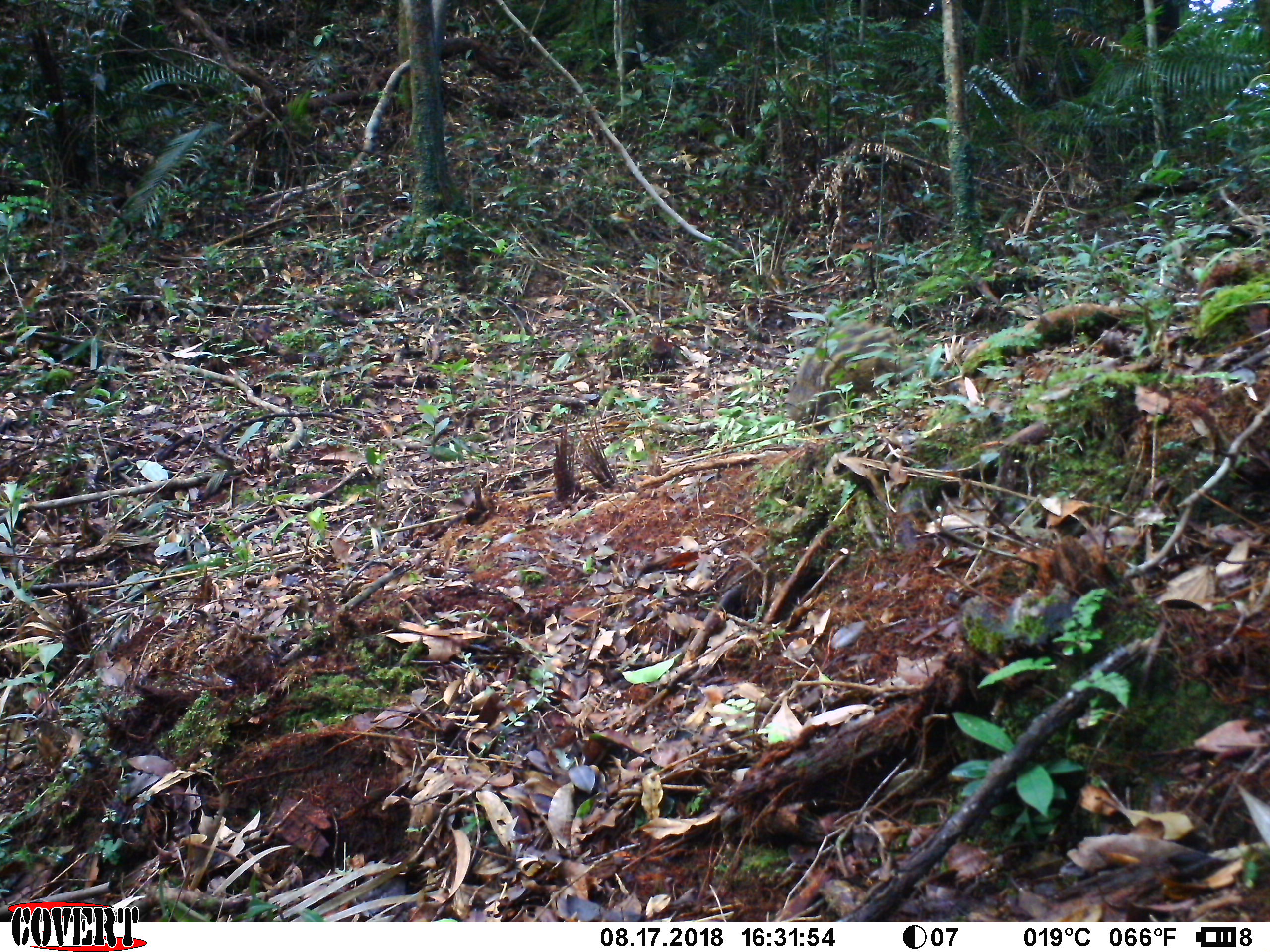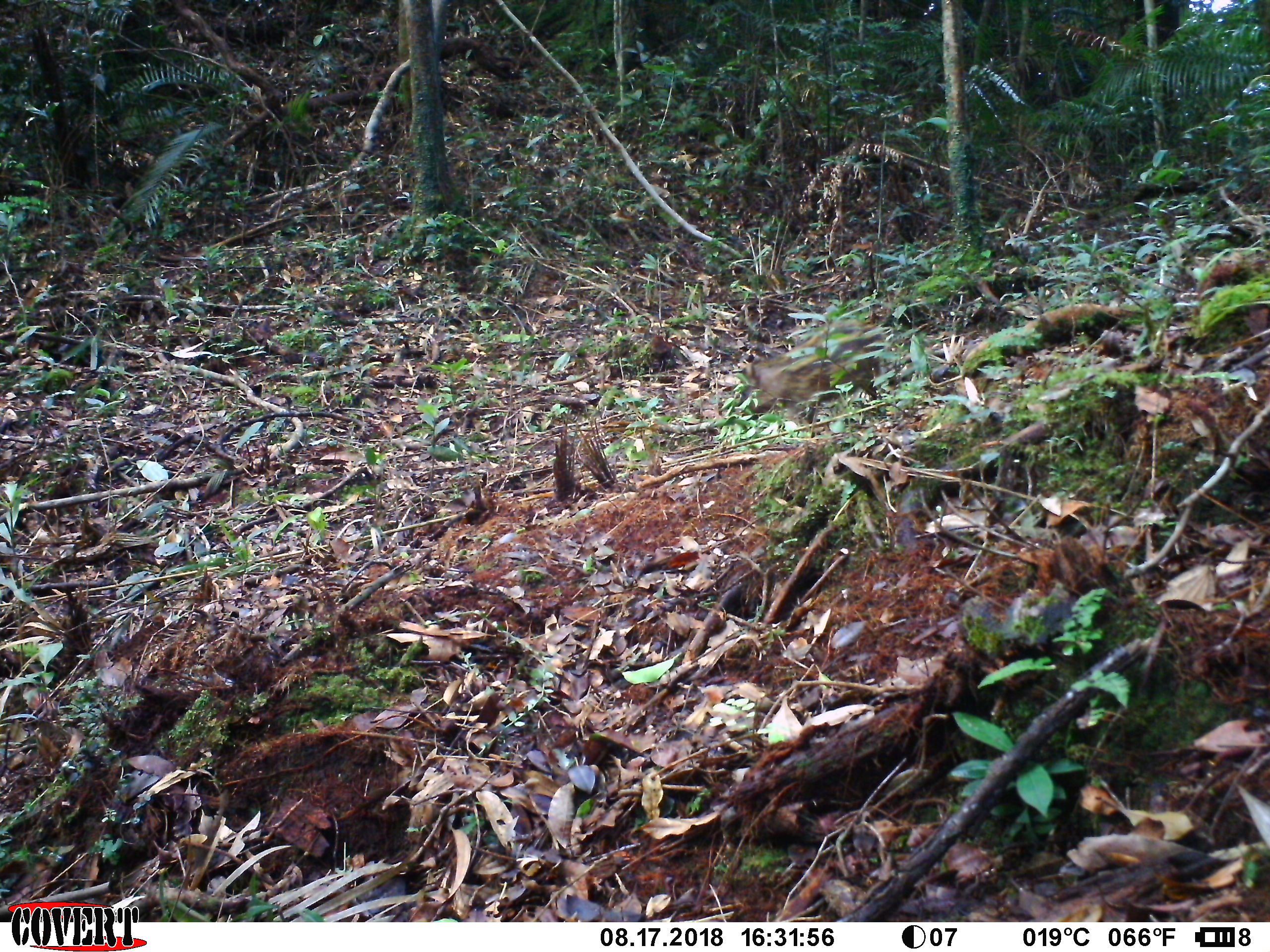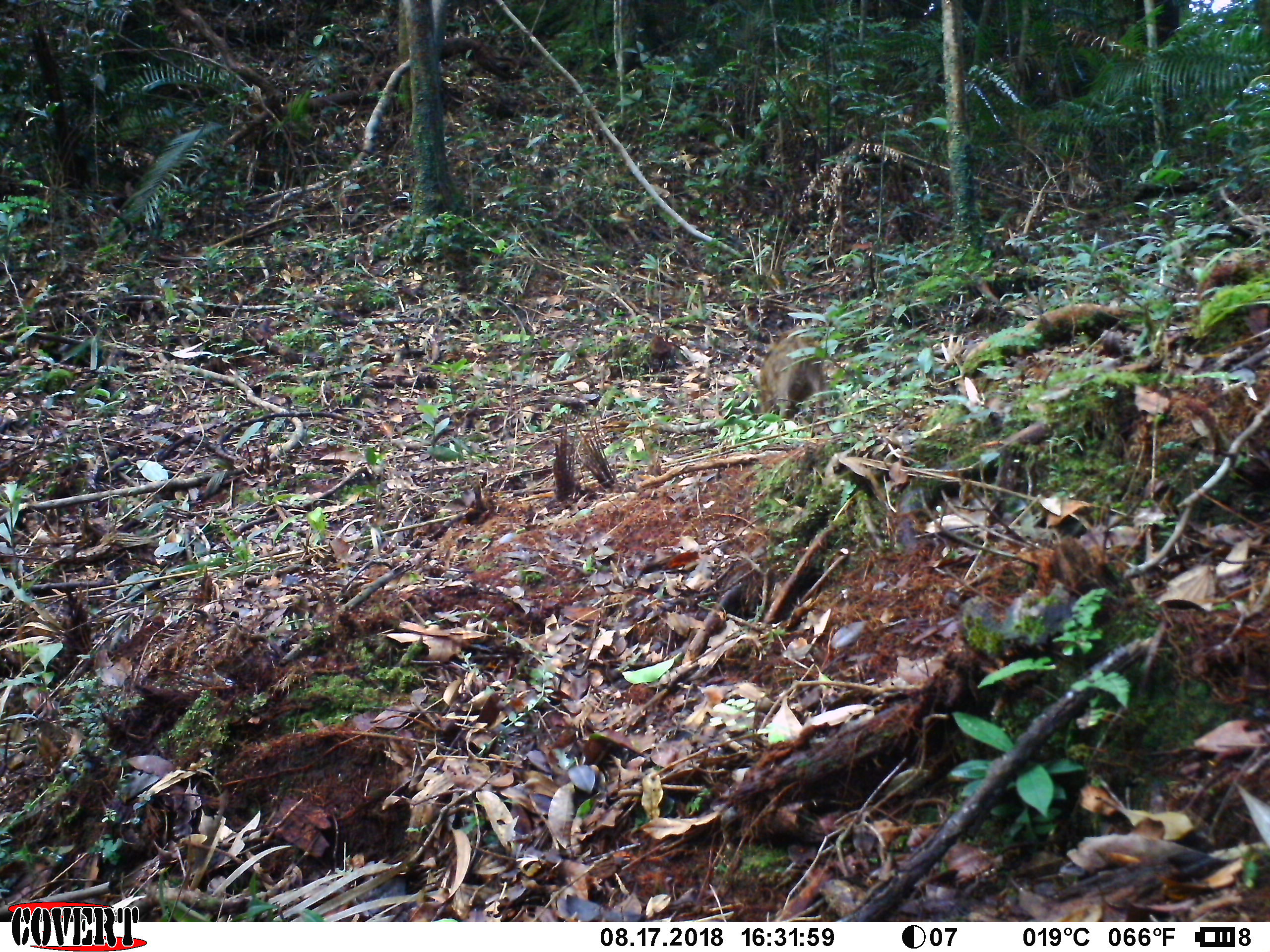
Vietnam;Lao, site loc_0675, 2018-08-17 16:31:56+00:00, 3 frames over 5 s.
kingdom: Animalia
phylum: Chordata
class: Mammalia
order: Artiodactyla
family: Suidae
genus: Sus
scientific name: Sus scrofa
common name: eurasian wild pig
Eurasian wild pig (Sus scrofa). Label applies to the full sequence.